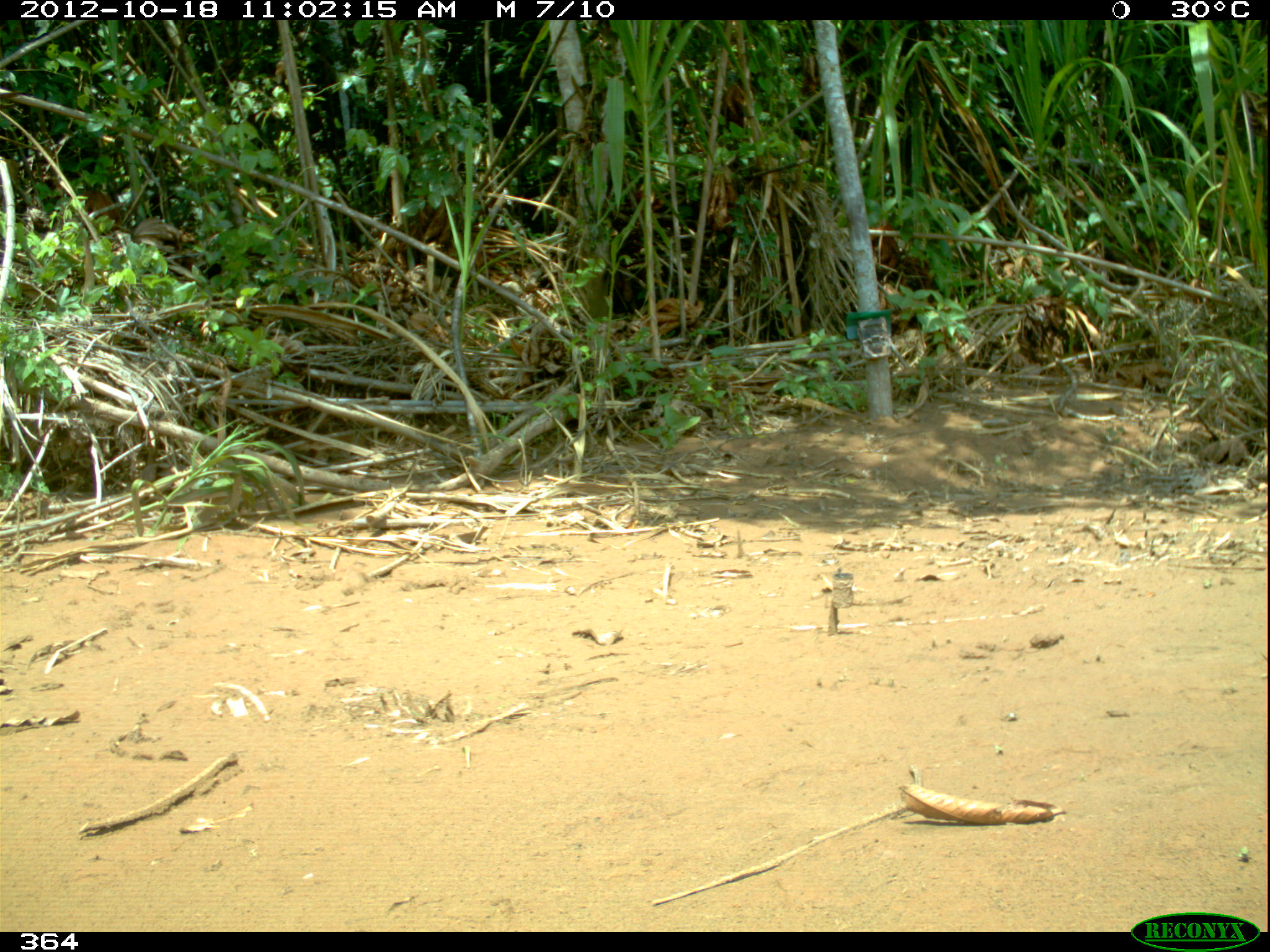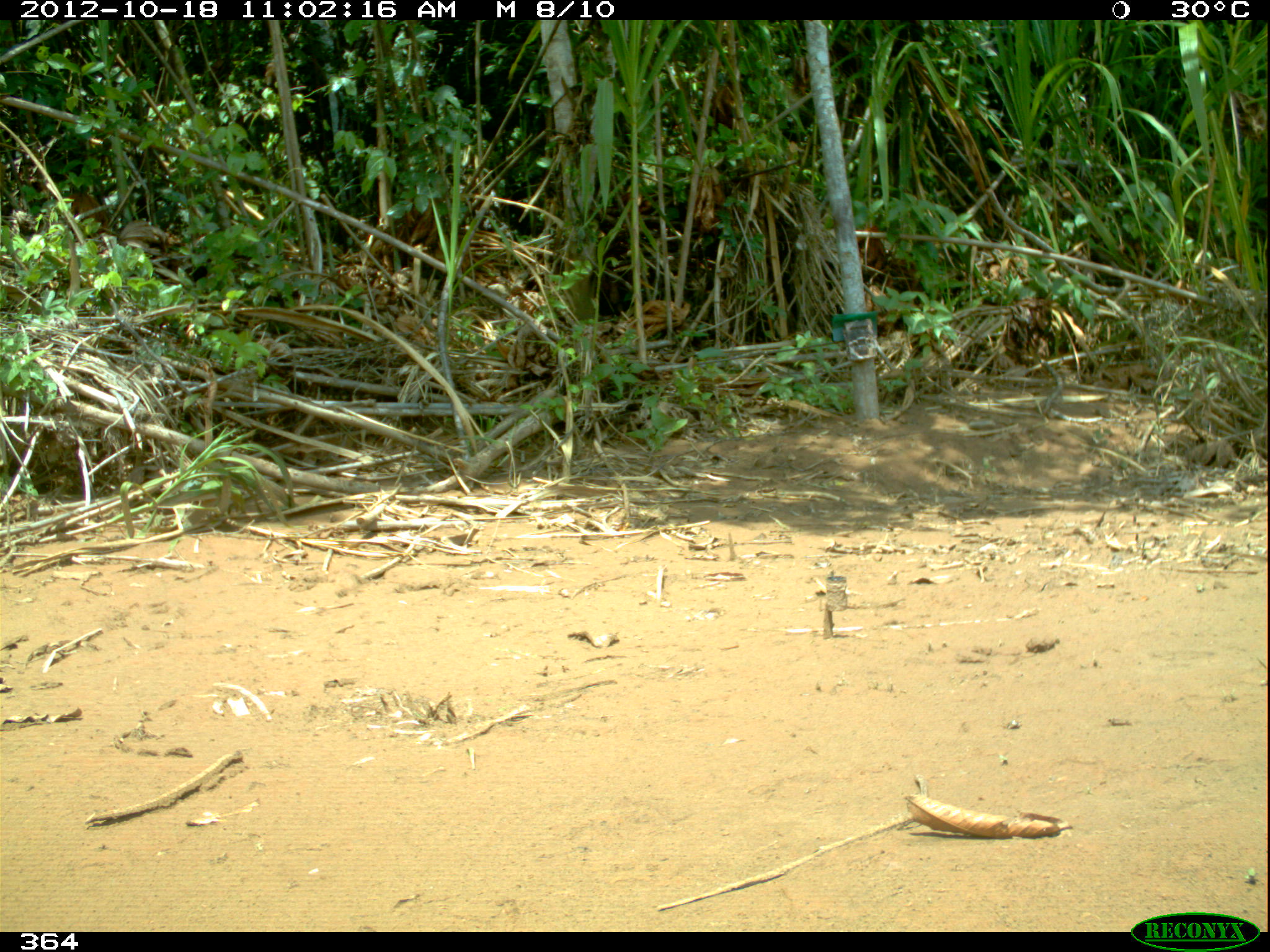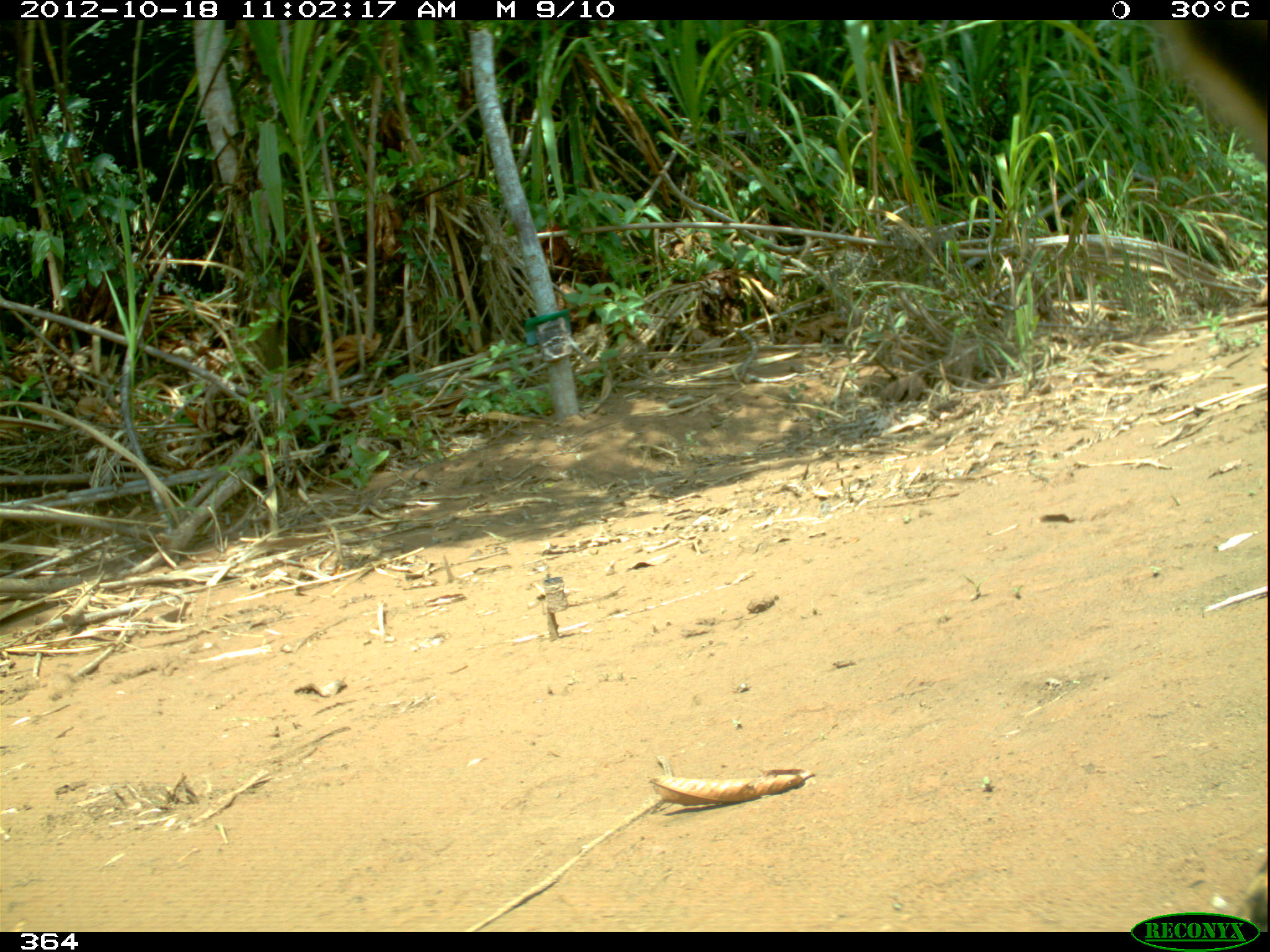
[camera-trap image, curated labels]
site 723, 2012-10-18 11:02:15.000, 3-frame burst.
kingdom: Animalia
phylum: Chordata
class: Mammalia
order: Carnivora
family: Felidae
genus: Panthera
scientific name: Panthera onca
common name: jaguar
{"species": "Panthera onca (jaguar)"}